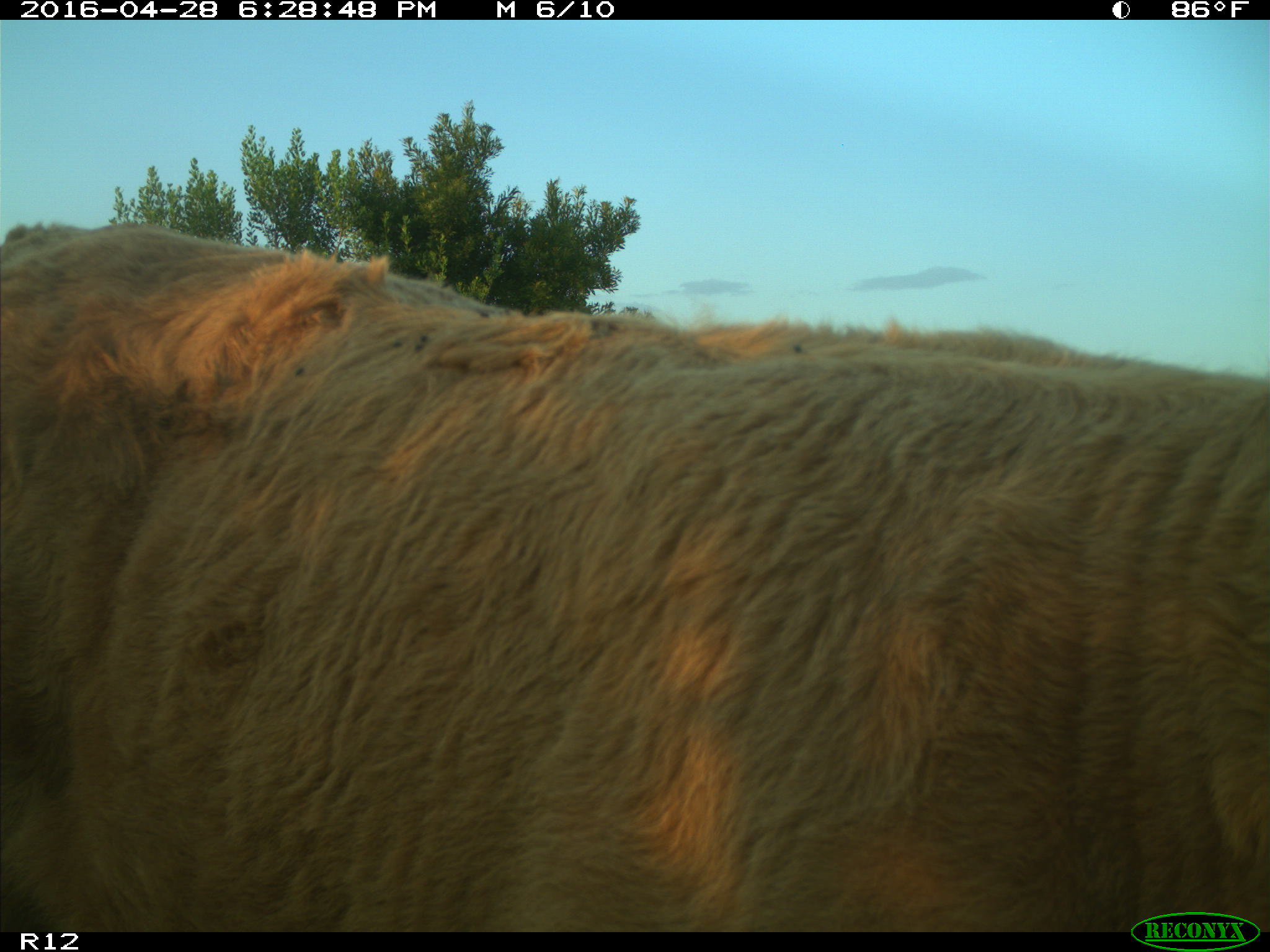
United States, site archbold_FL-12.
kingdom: Animalia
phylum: Chordata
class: Mammalia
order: Artiodactyla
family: Bovidae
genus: Bos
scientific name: Bos taurus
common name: domestic cow